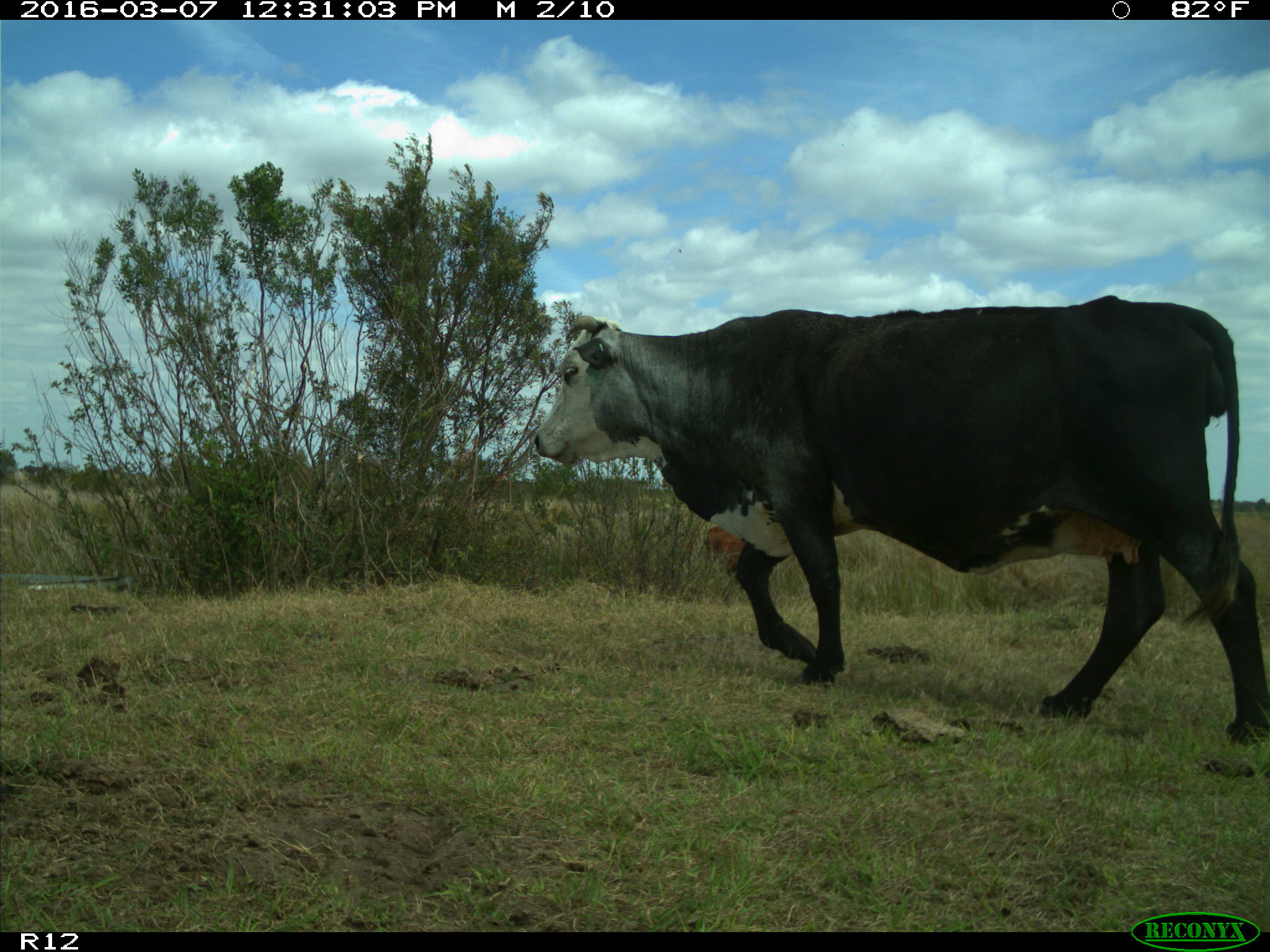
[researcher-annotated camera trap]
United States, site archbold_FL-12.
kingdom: Animalia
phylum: Chordata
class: Mammalia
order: Artiodactyla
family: Bovidae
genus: Bos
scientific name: Bos taurus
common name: domestic cow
Bos taurus (domestic cow).